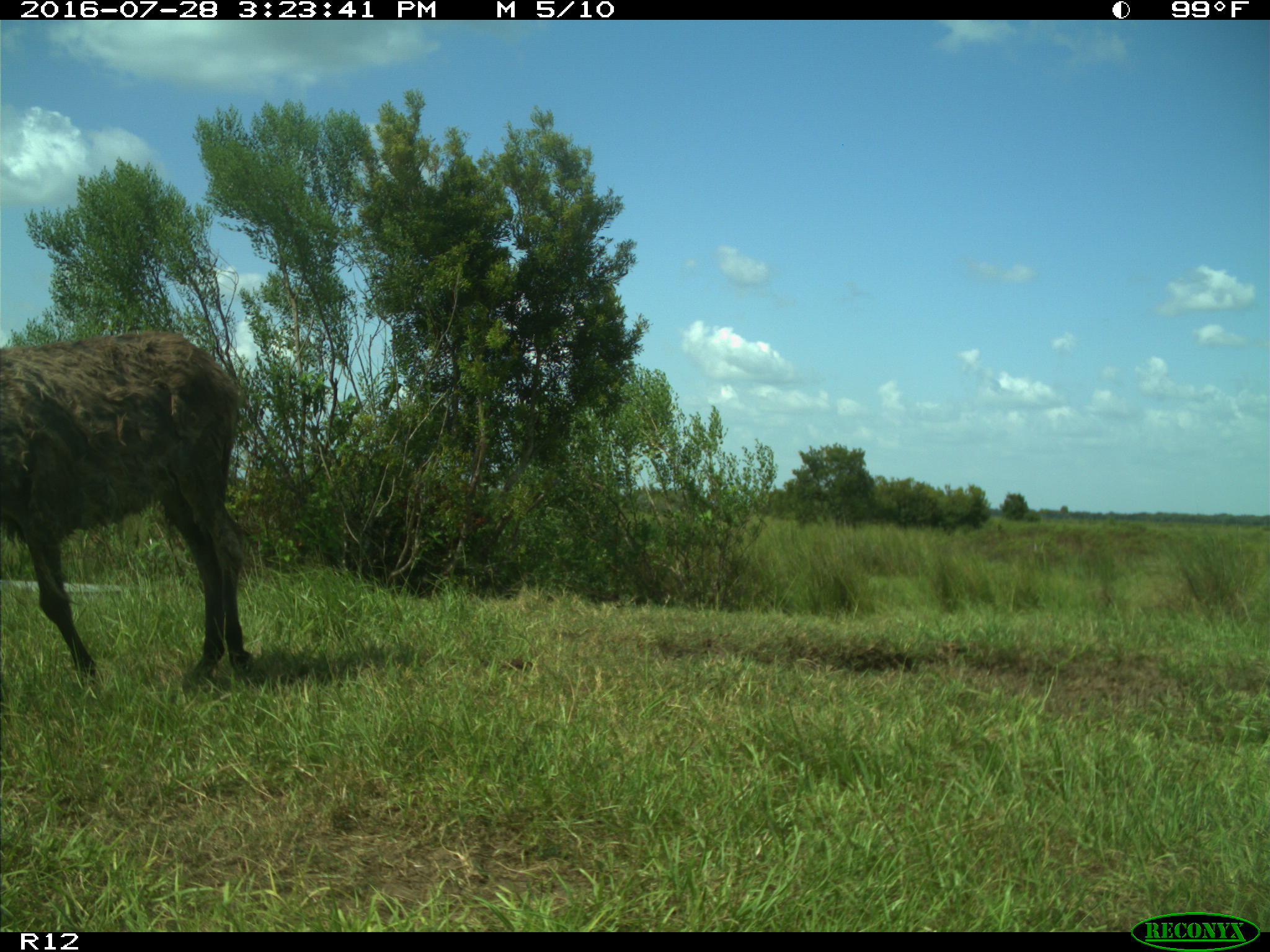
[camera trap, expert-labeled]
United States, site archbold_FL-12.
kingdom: Animalia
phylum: Chordata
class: Mammalia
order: Perissodactyla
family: Equidae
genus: Equus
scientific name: Equus africanus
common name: african wild ass